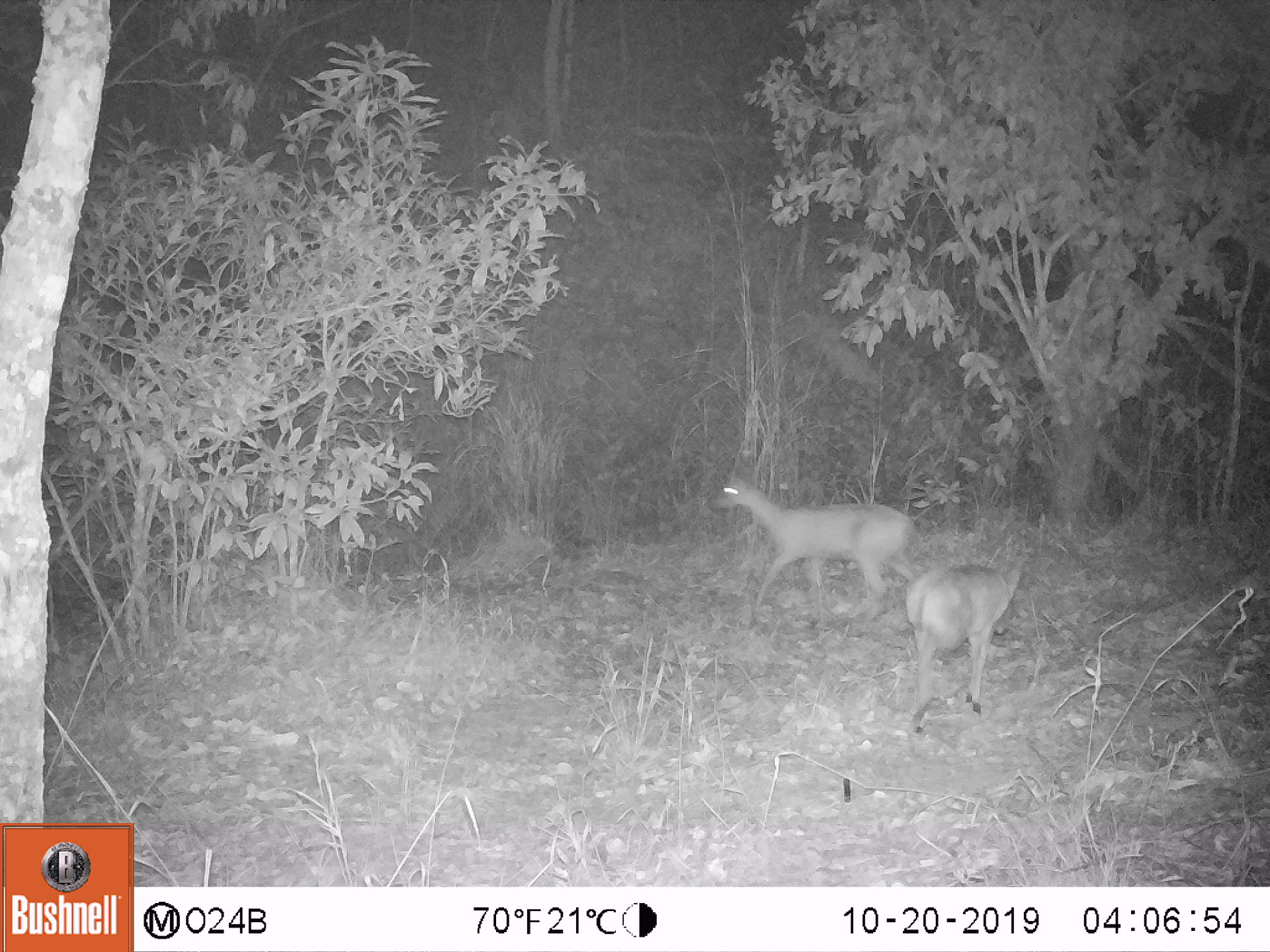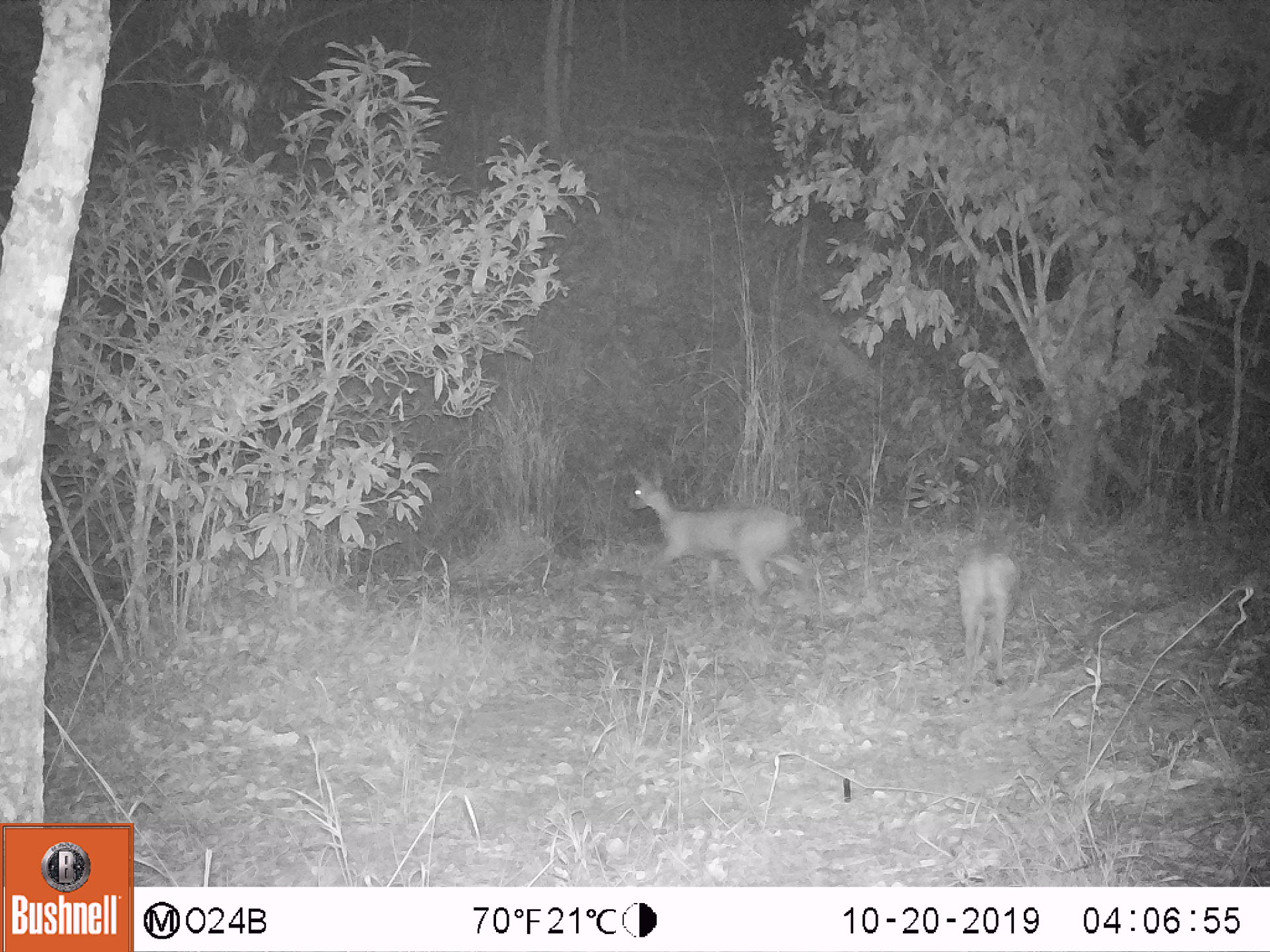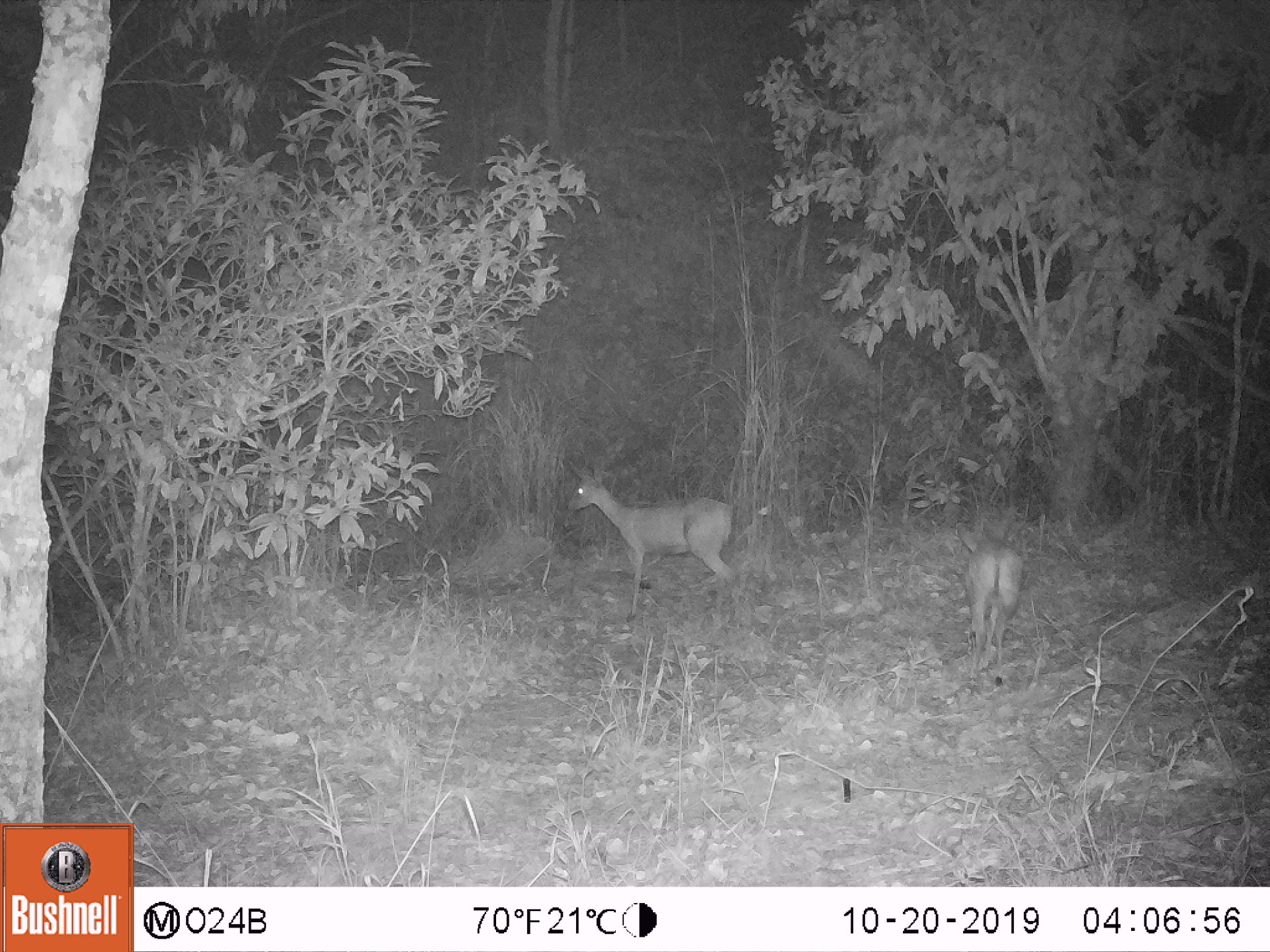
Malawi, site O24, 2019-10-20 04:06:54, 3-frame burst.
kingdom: Animalia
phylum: Chordata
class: Mammalia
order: Artiodactyla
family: Bovidae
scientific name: Antilopinae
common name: small antelope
Small antelope (Antilopinae), count 2.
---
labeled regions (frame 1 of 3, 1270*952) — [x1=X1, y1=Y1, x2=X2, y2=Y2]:
small antelope: [x1=705, y1=463, x2=930, y2=627]; [x1=878, y1=546, x2=1040, y2=741]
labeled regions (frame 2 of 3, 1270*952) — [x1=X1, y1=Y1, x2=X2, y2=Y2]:
small antelope: [x1=617, y1=459, x2=819, y2=621]; [x1=938, y1=542, x2=1029, y2=702]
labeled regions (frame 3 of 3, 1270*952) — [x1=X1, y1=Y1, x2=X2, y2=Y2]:
small antelope: [x1=553, y1=456, x2=751, y2=637]; [x1=950, y1=502, x2=1030, y2=696]